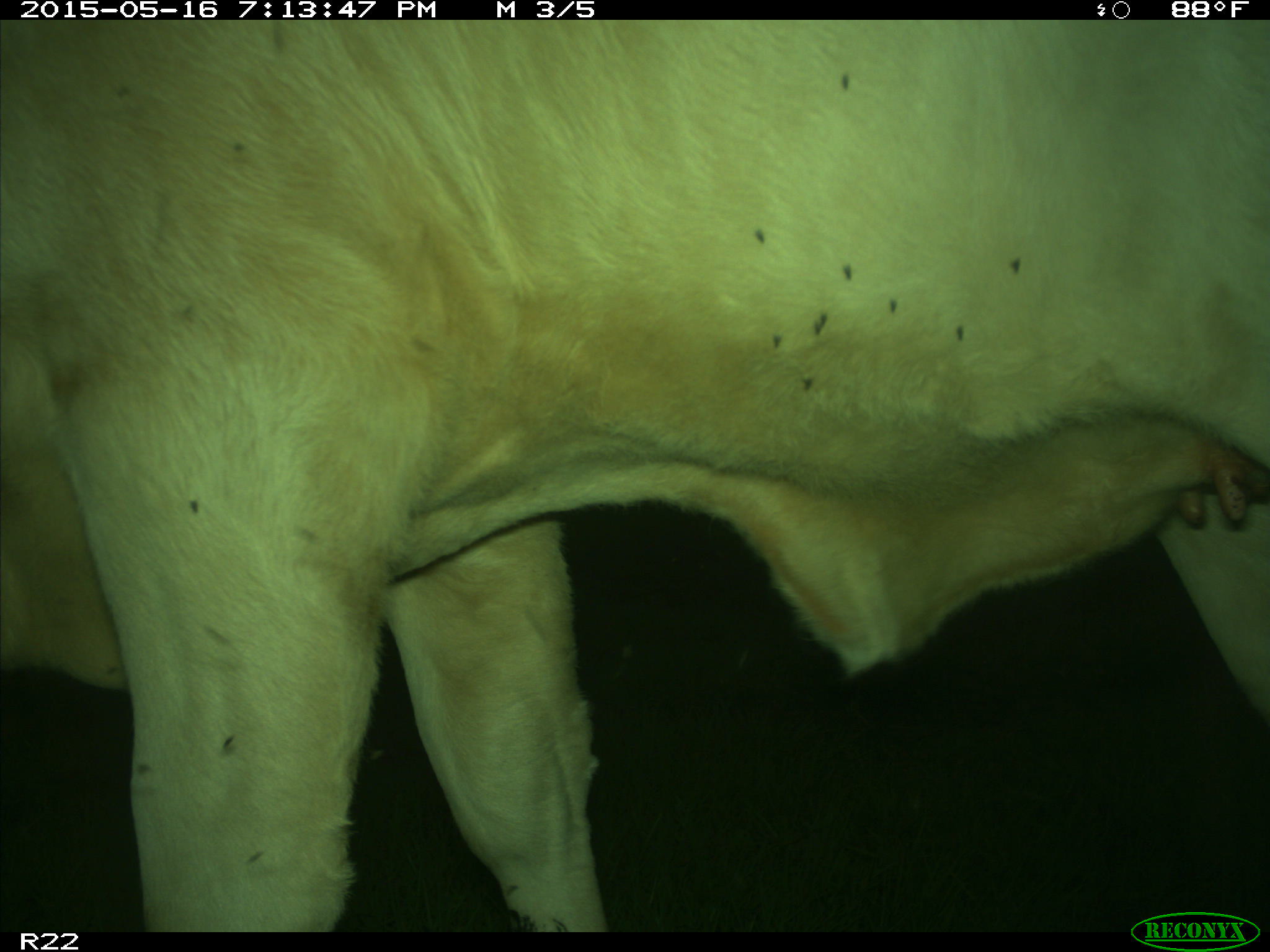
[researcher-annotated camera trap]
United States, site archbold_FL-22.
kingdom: Animalia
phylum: Chordata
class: Mammalia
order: Artiodactyla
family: Bovidae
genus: Bos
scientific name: Bos taurus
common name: domestic cow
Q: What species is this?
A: Bos taurus (domestic cow).